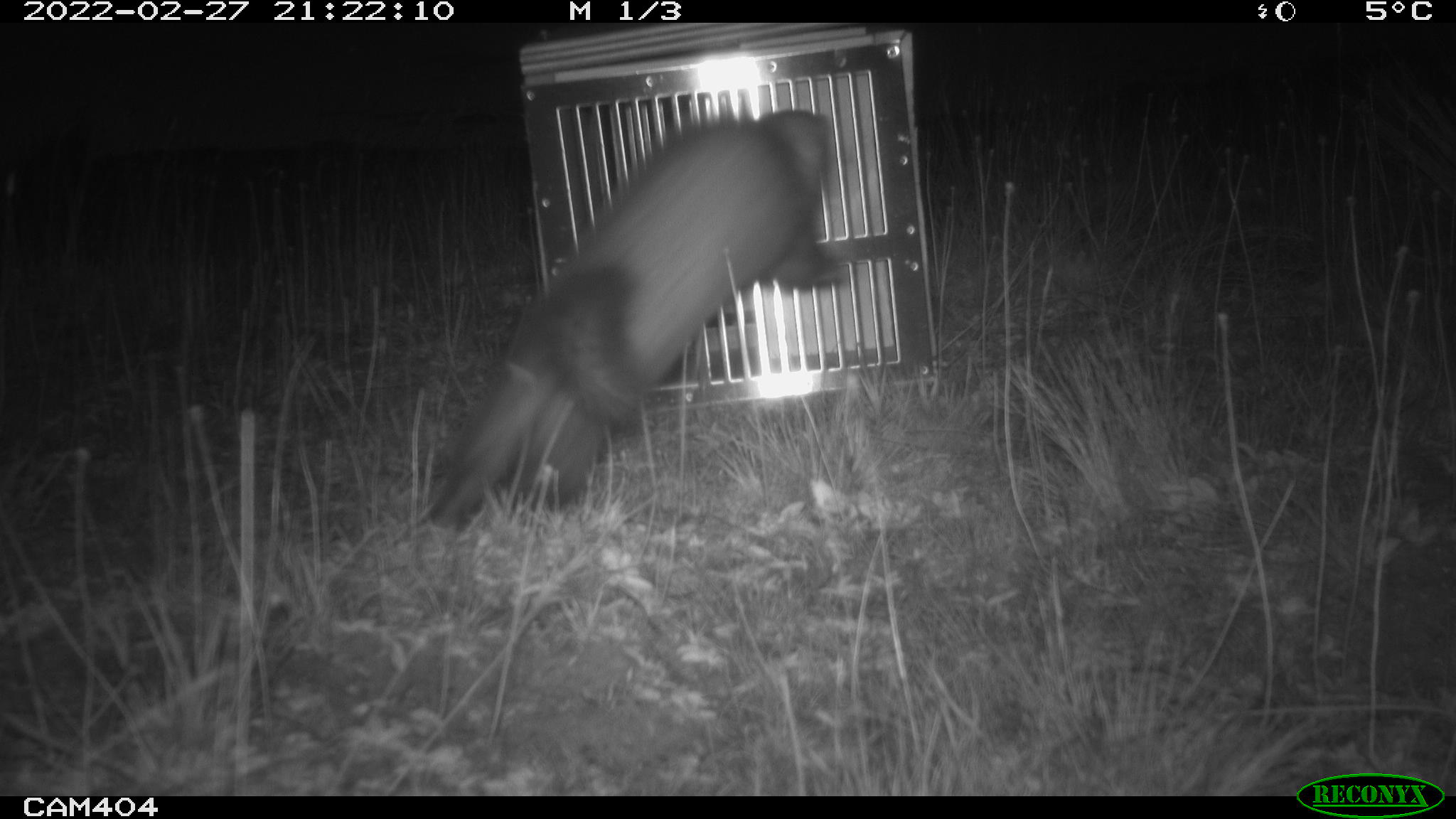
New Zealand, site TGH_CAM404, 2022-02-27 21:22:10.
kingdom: Animalia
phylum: Chordata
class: Mammalia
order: Carnivora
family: Mustelidae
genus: Mustela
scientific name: Mustela furo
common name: ferret